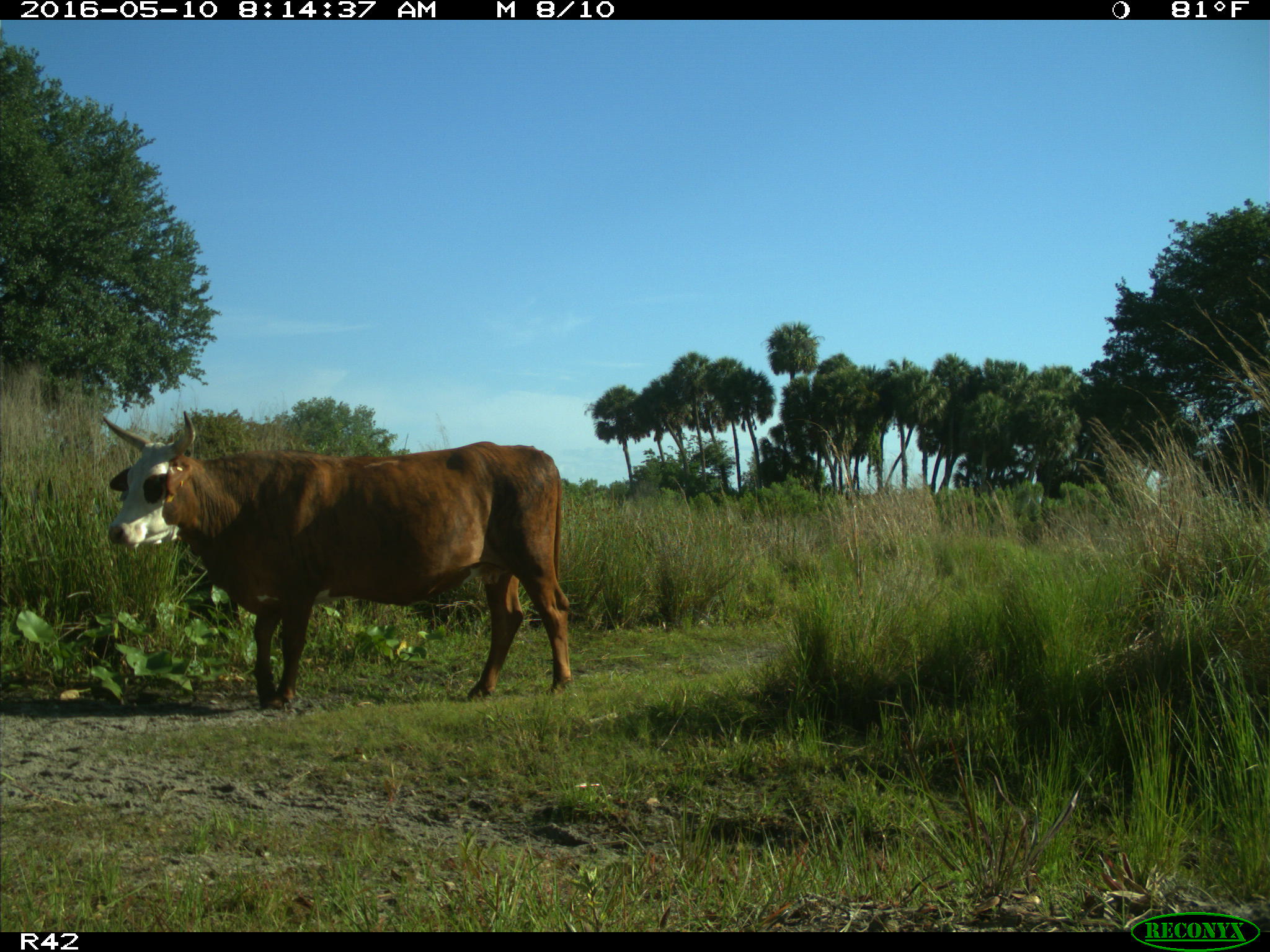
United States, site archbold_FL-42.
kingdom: Animalia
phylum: Chordata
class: Mammalia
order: Artiodactyla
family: Bovidae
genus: Bos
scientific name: Bos taurus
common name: domestic cow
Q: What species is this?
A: Bos taurus (domestic cow).